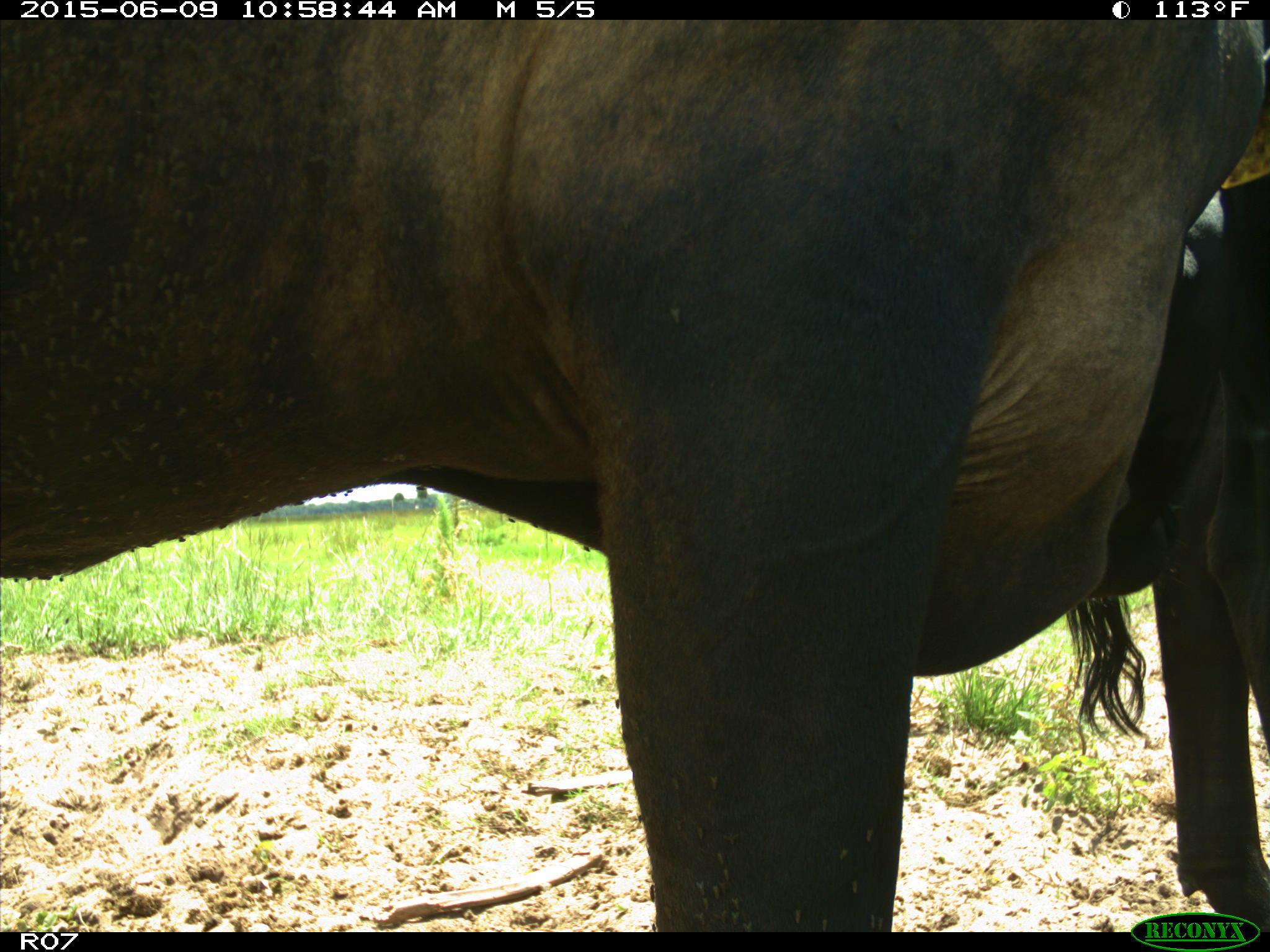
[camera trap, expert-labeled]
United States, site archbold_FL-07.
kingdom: Animalia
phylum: Chordata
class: Mammalia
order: Artiodactyla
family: Bovidae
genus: Bos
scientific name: Bos taurus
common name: domestic cow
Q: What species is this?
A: Bos taurus (domestic cow).